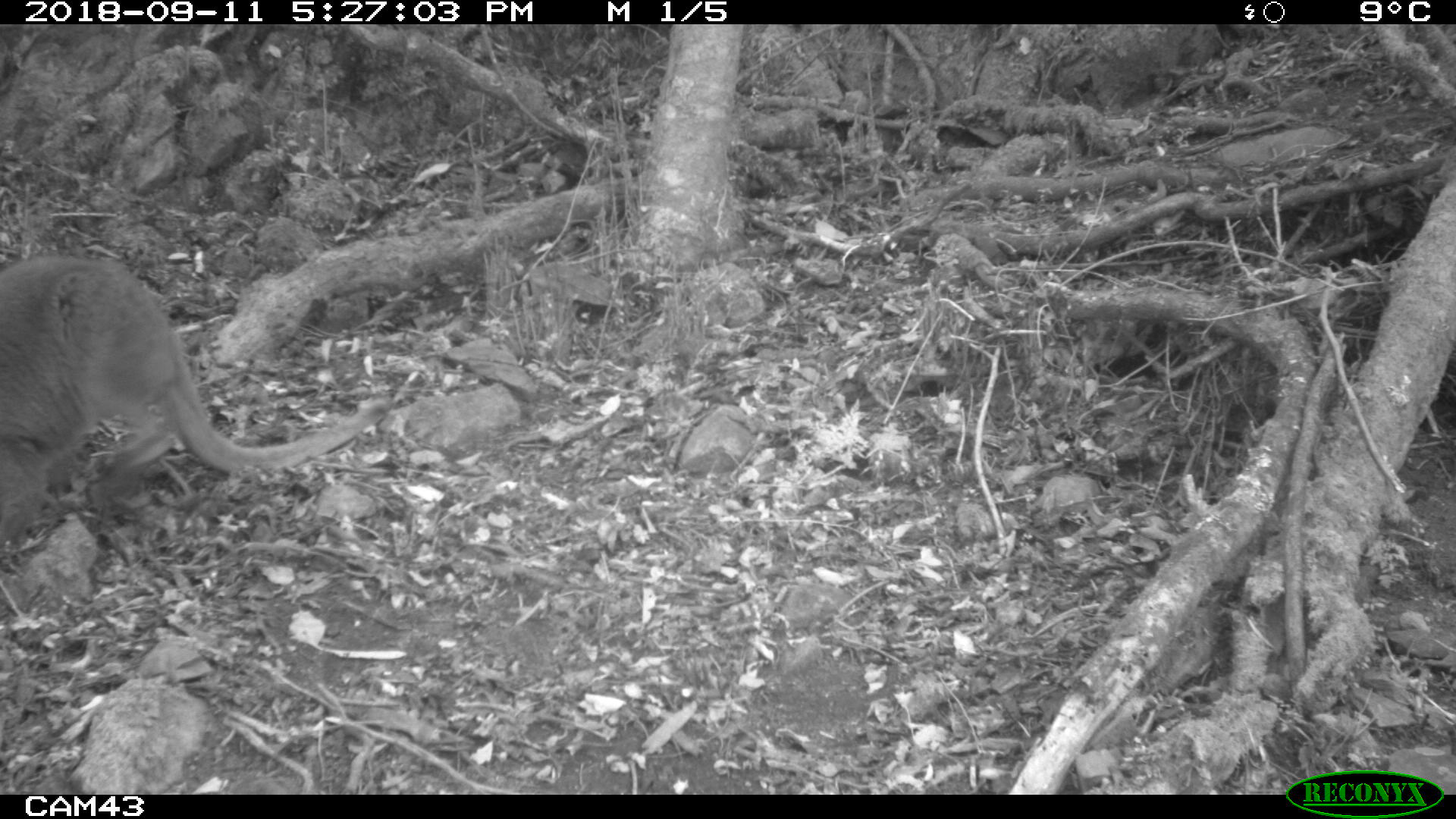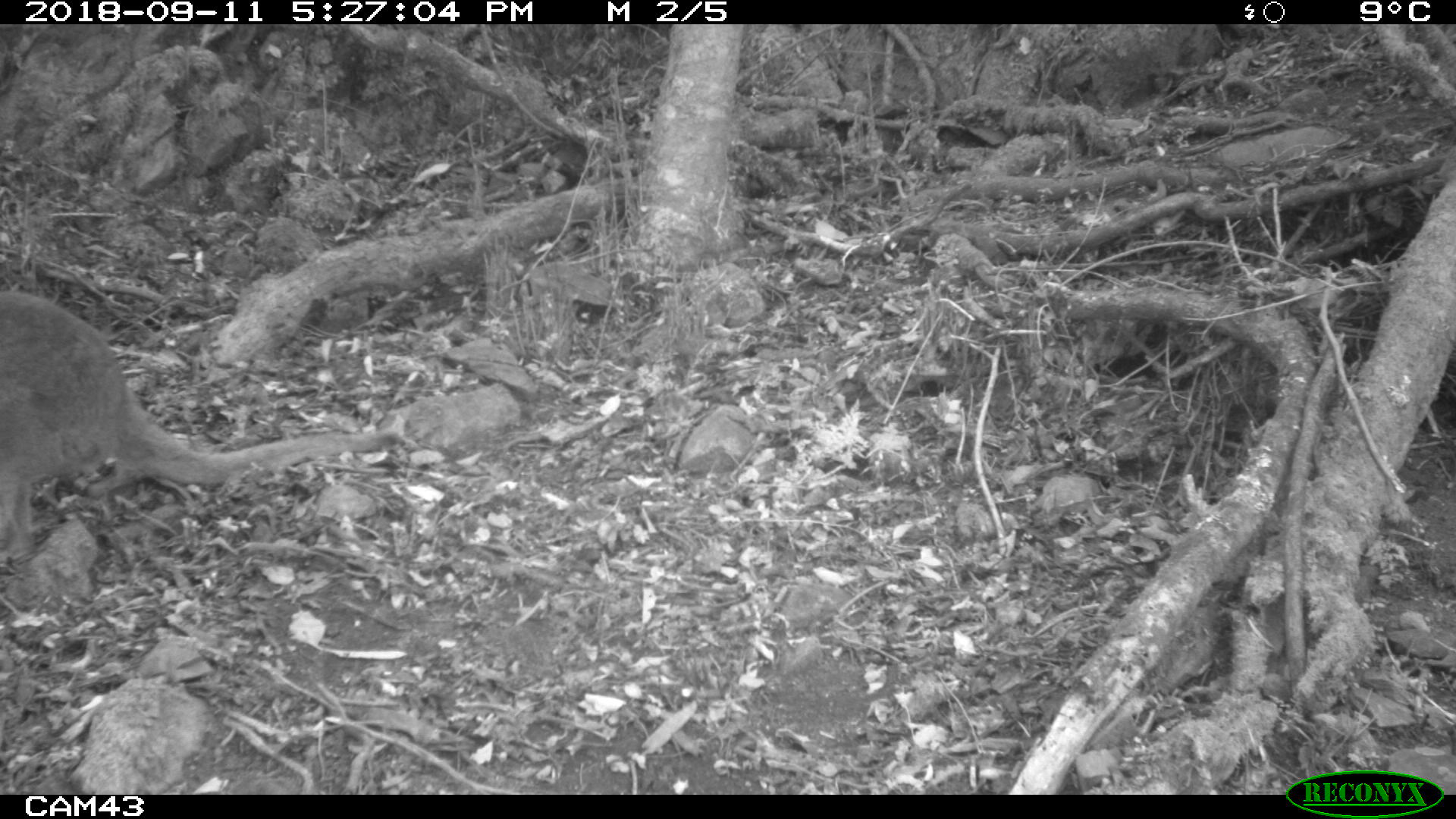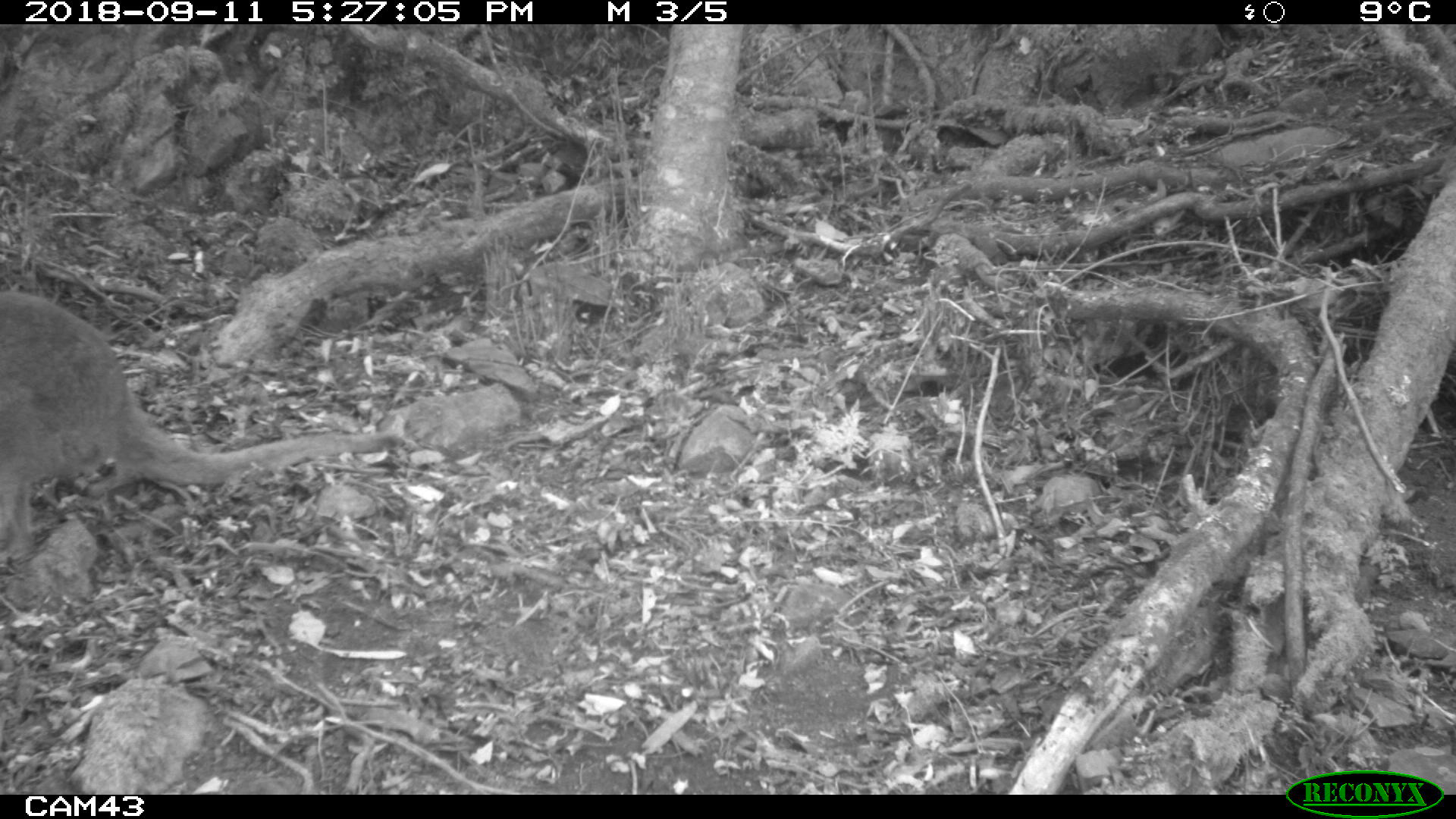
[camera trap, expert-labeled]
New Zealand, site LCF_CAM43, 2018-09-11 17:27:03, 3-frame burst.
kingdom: Animalia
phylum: Chordata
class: Mammalia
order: Diprotodontia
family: Macropodidae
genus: Notamacropus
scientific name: Notamacropus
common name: wallaby